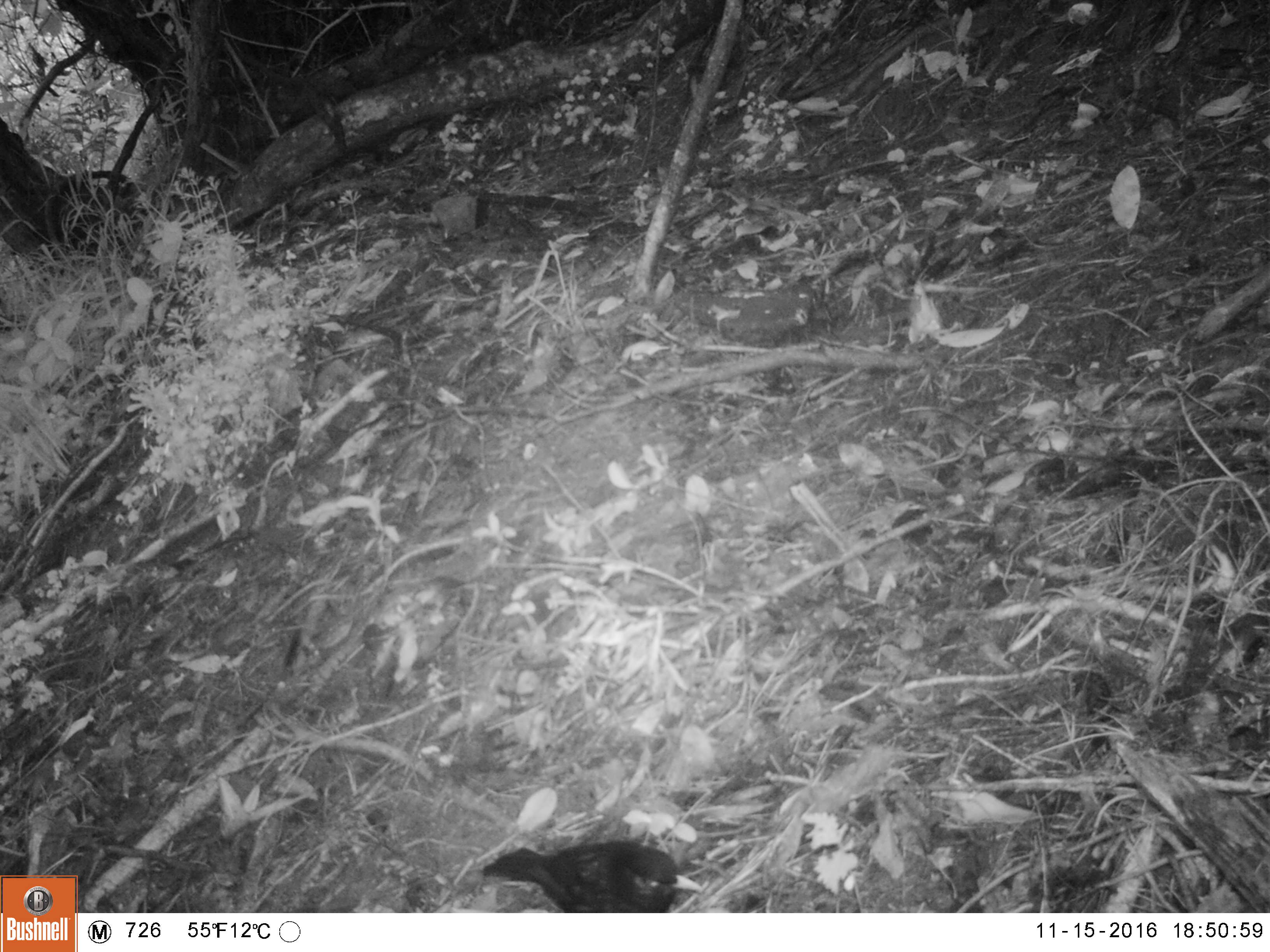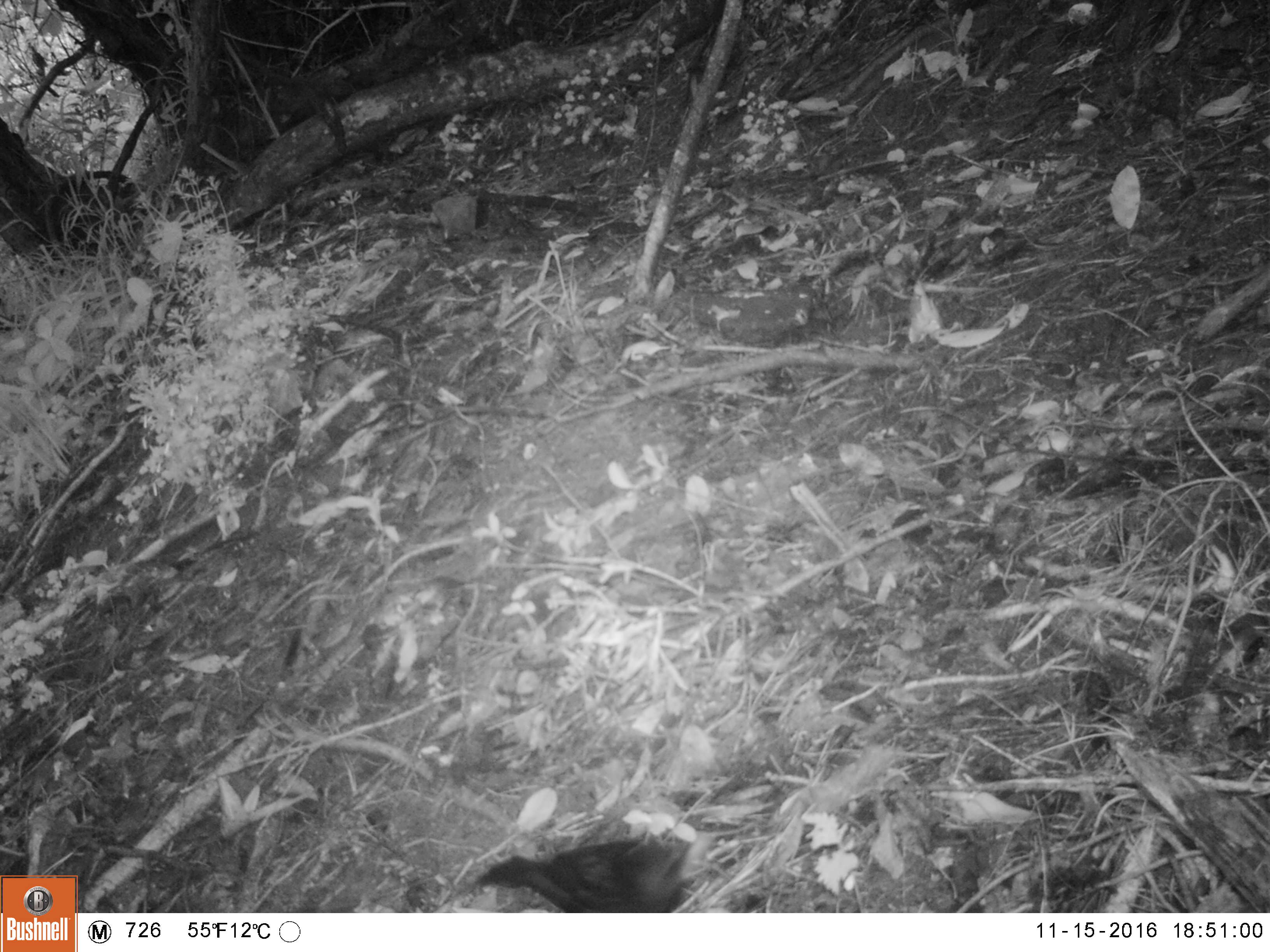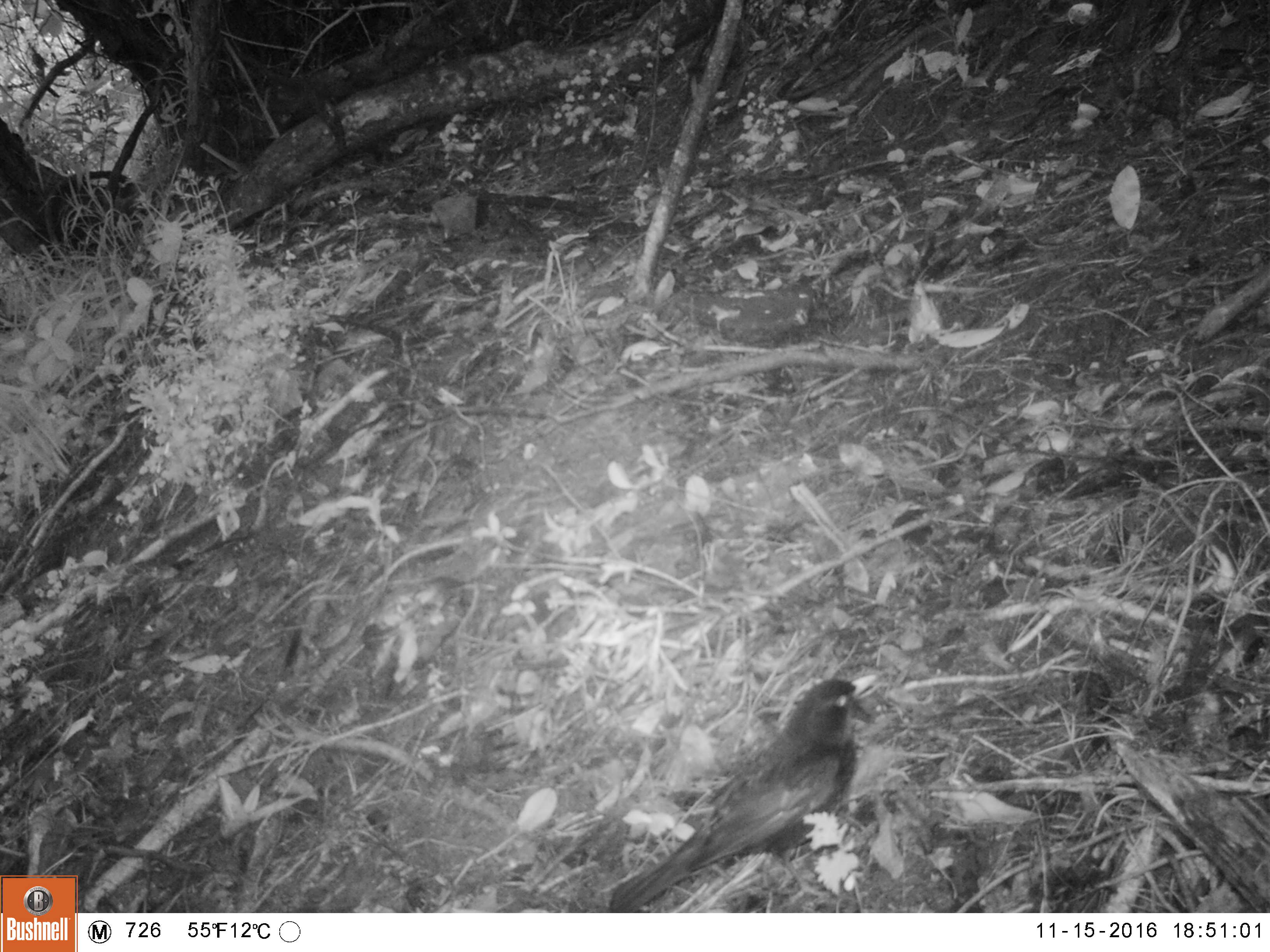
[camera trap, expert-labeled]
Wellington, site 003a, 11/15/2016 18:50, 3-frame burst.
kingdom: Animalia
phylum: Chordata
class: Aves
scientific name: Aves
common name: bird